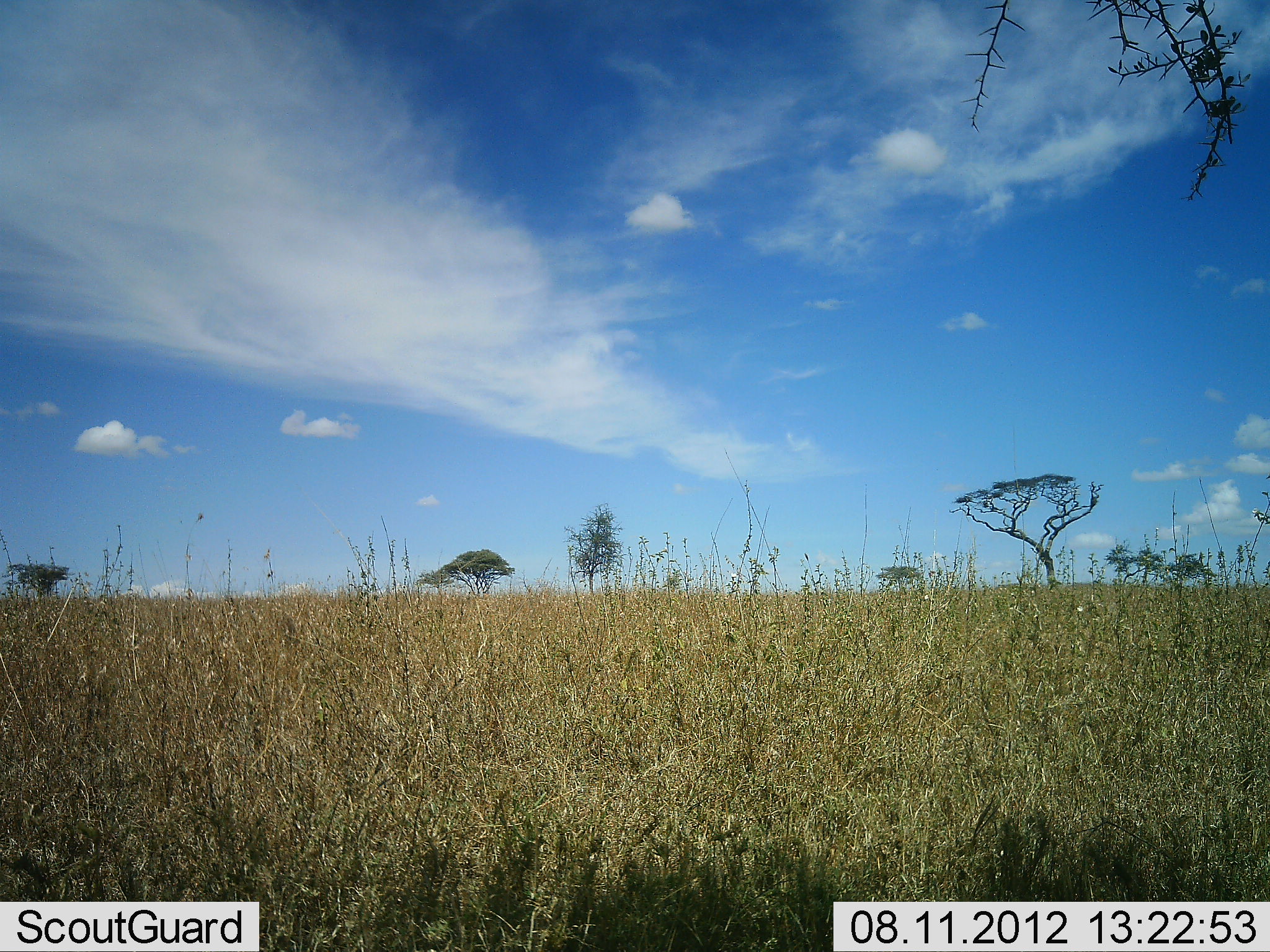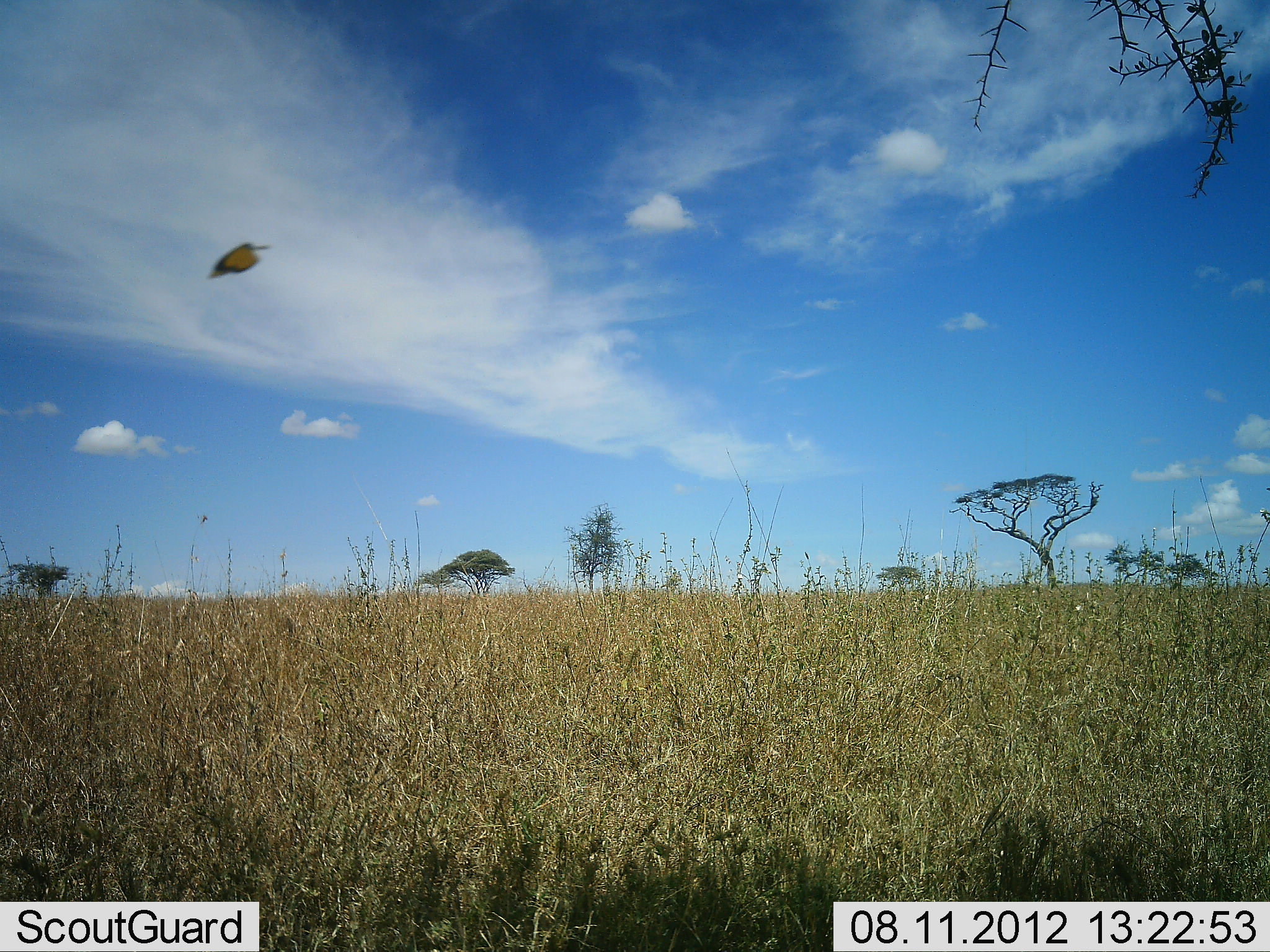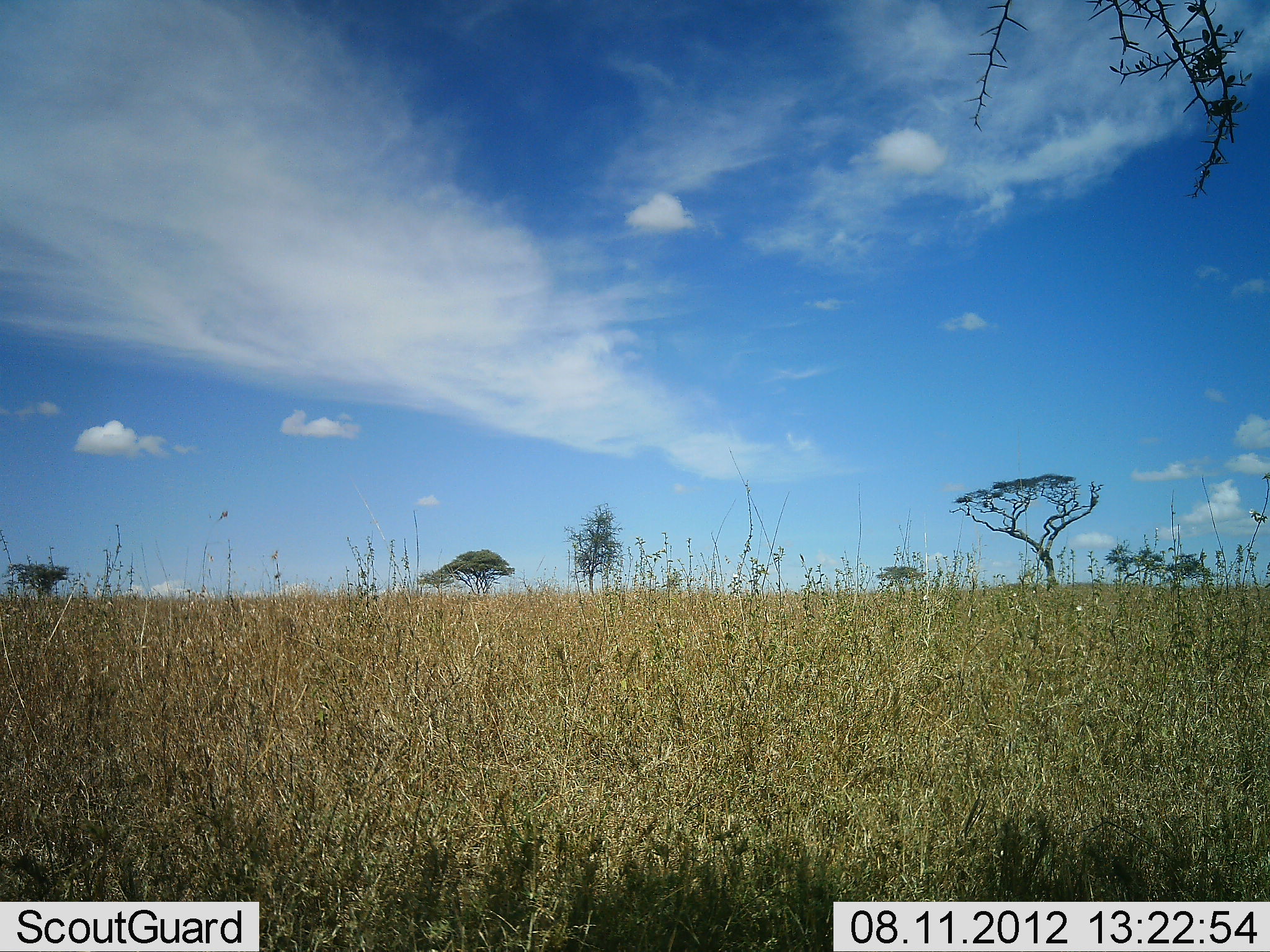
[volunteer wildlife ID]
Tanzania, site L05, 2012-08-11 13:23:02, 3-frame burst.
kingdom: Animalia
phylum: Chordata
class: Aves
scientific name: Aves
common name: bird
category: otherbird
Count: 1.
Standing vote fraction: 0%.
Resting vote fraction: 0%.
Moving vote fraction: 100%.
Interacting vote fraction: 0%.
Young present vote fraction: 0%.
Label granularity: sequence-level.